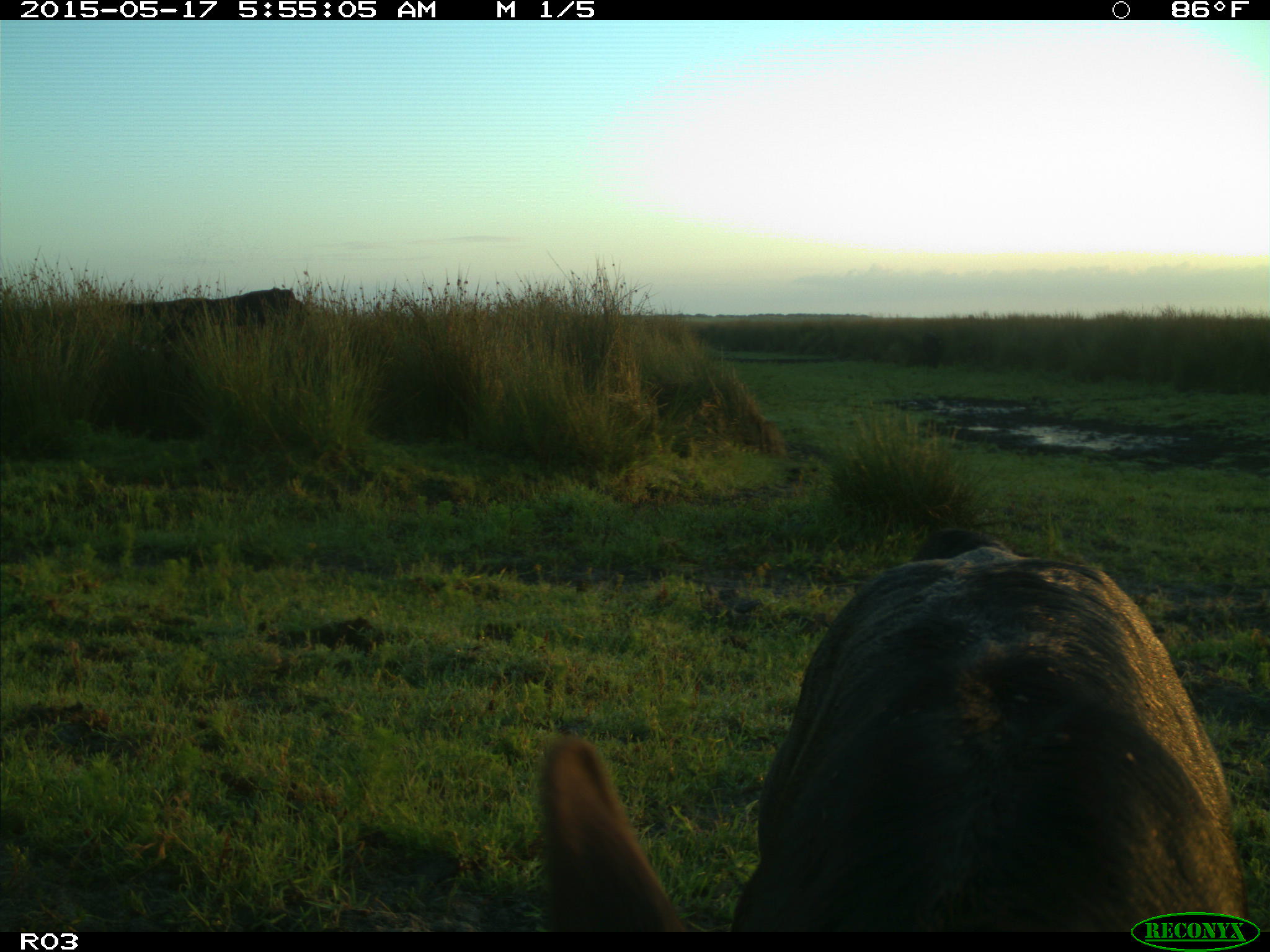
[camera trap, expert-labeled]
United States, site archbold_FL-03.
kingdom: Animalia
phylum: Chordata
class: Mammalia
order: Artiodactyla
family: Bovidae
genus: Bos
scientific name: Bos taurus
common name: domestic cow